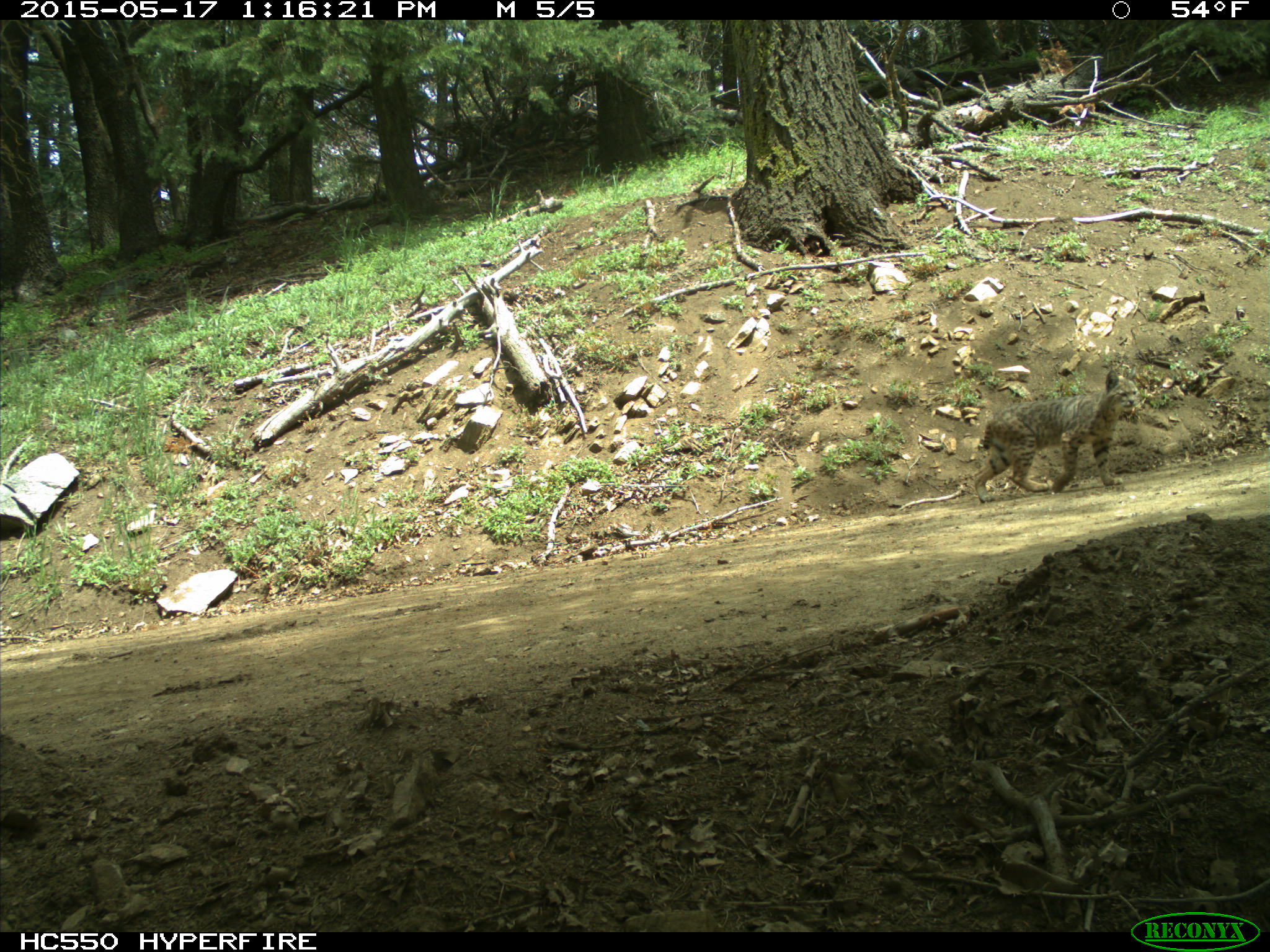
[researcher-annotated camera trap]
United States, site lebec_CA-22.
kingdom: Animalia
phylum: Chordata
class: Mammalia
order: Carnivora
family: Felidae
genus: Lynx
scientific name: Lynx rufus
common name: bobcat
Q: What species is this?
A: Lynx rufus (bobcat).